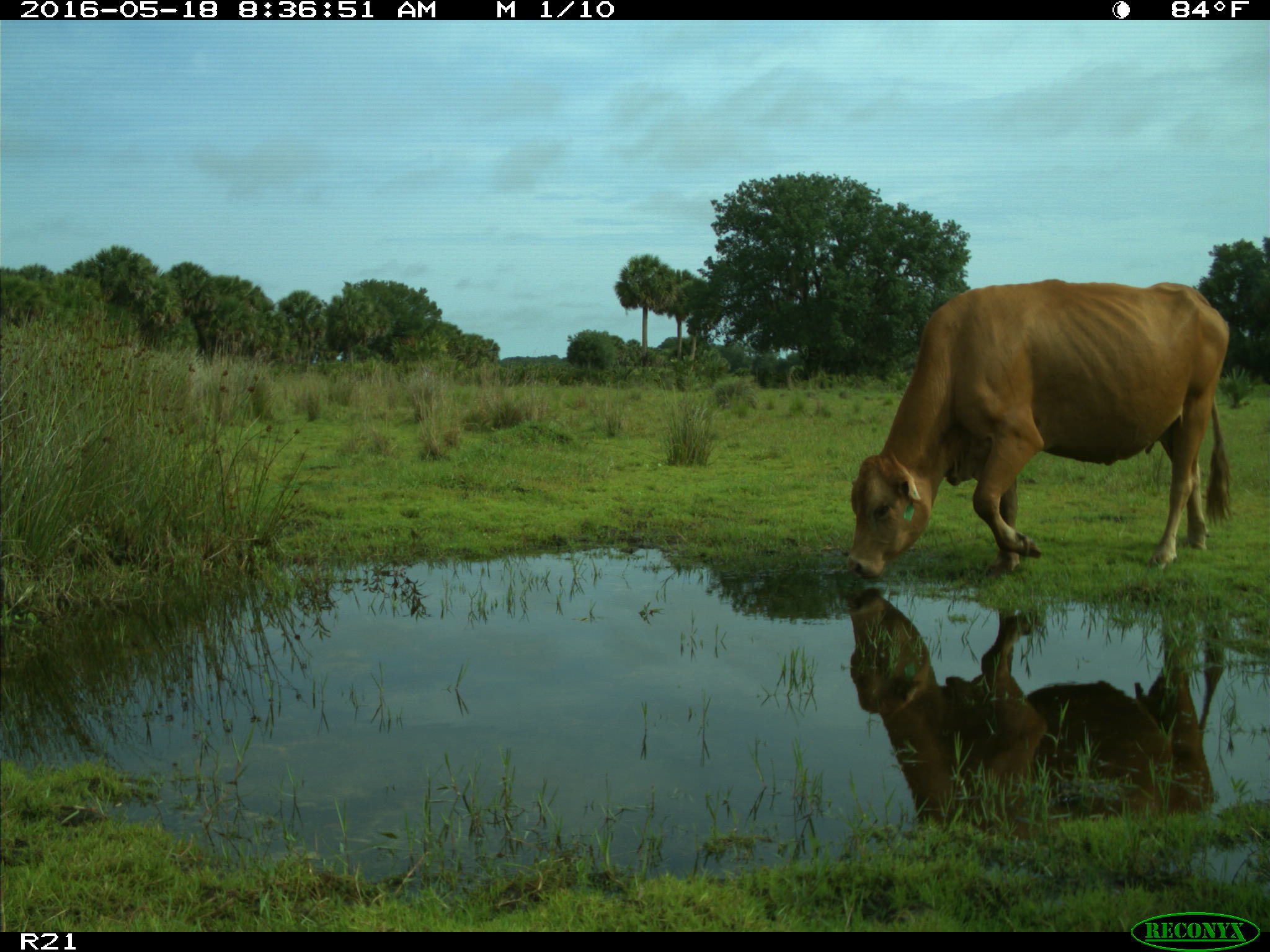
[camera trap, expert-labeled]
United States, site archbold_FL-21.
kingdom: Animalia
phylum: Chordata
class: Mammalia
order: Artiodactyla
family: Bovidae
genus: Bos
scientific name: Bos taurus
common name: domestic cow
Bos taurus (domestic cow).